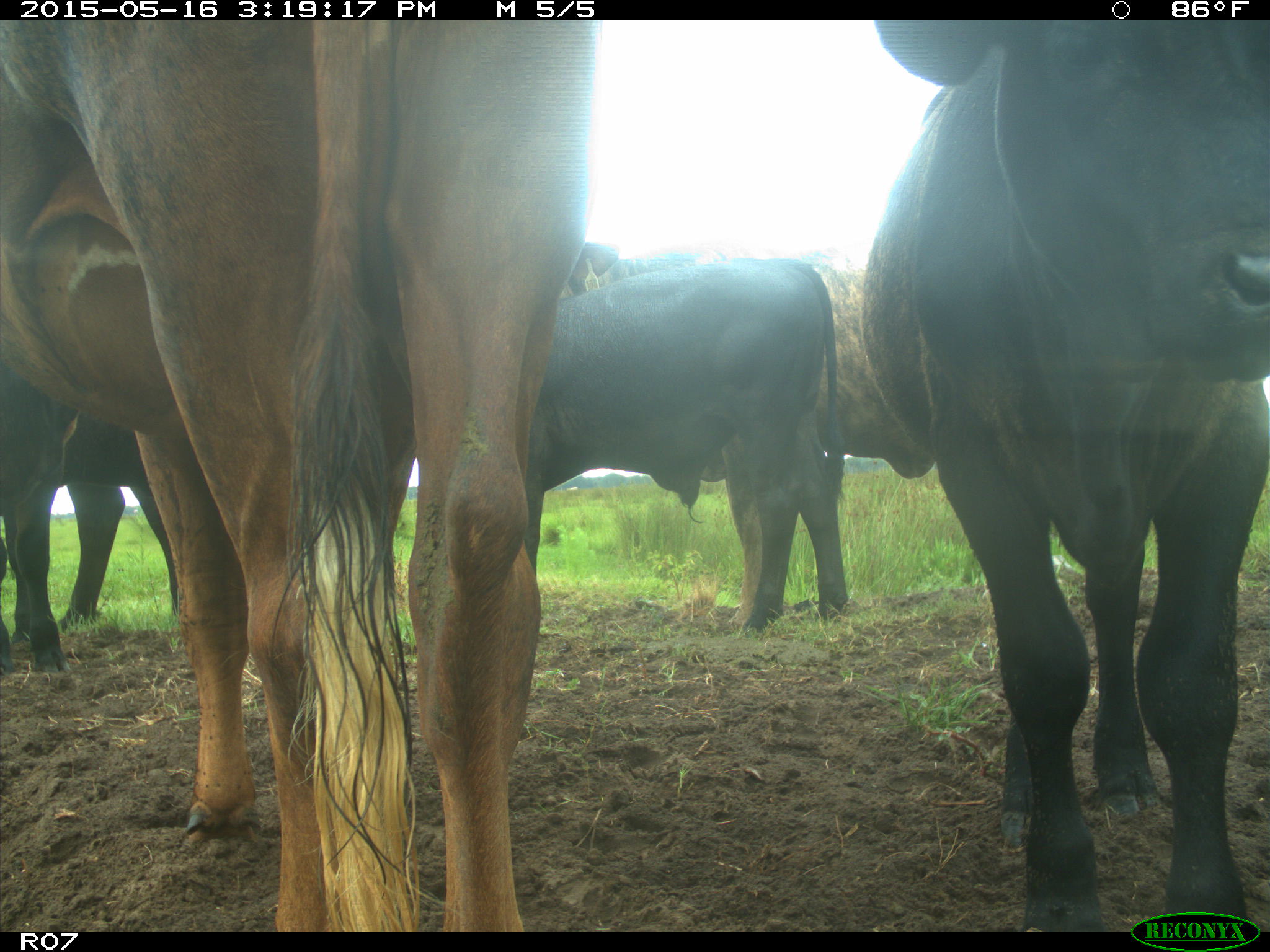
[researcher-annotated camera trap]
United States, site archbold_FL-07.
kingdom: Animalia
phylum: Chordata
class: Mammalia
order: Artiodactyla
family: Bovidae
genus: Bos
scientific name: Bos taurus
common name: domestic cow